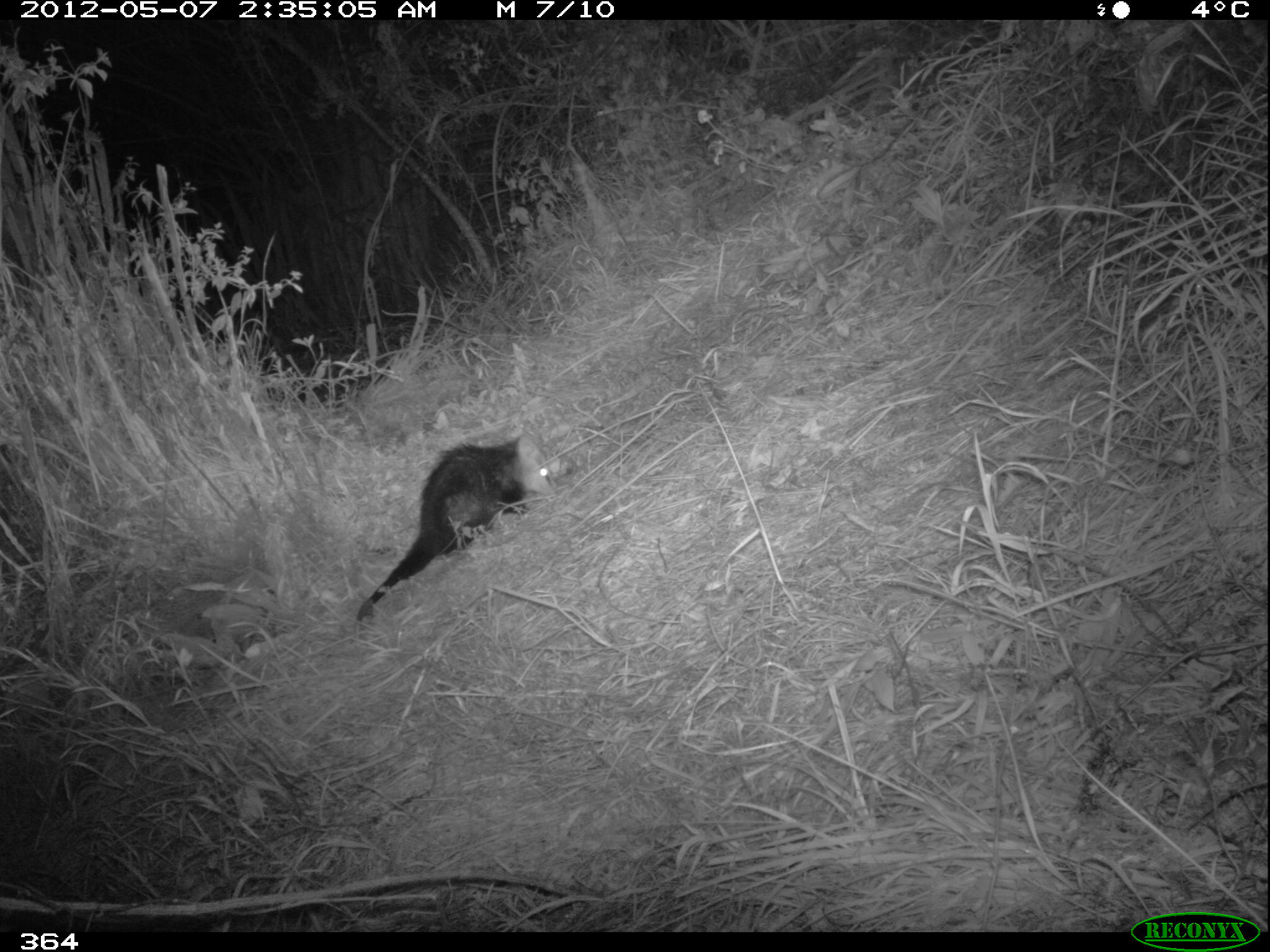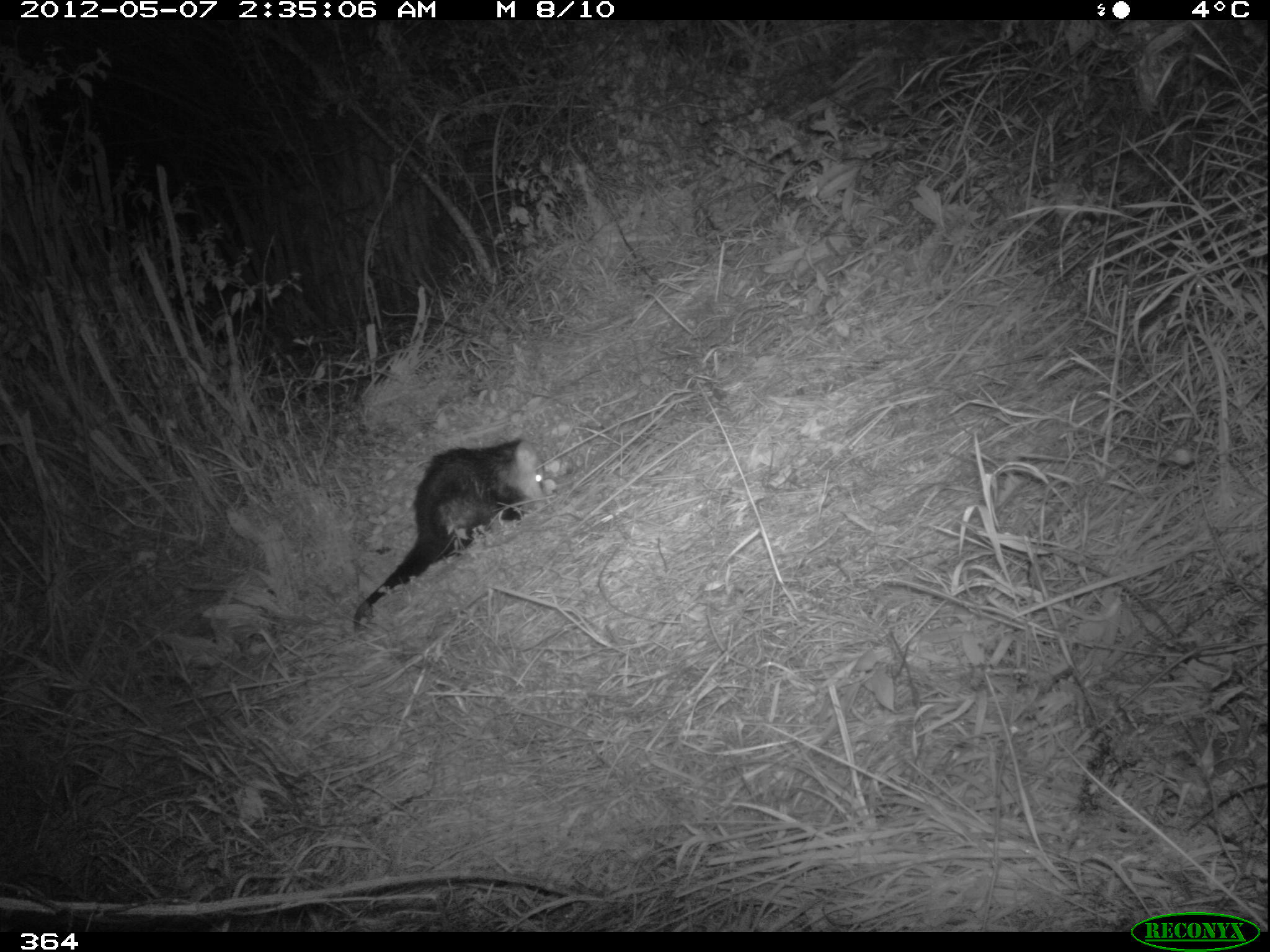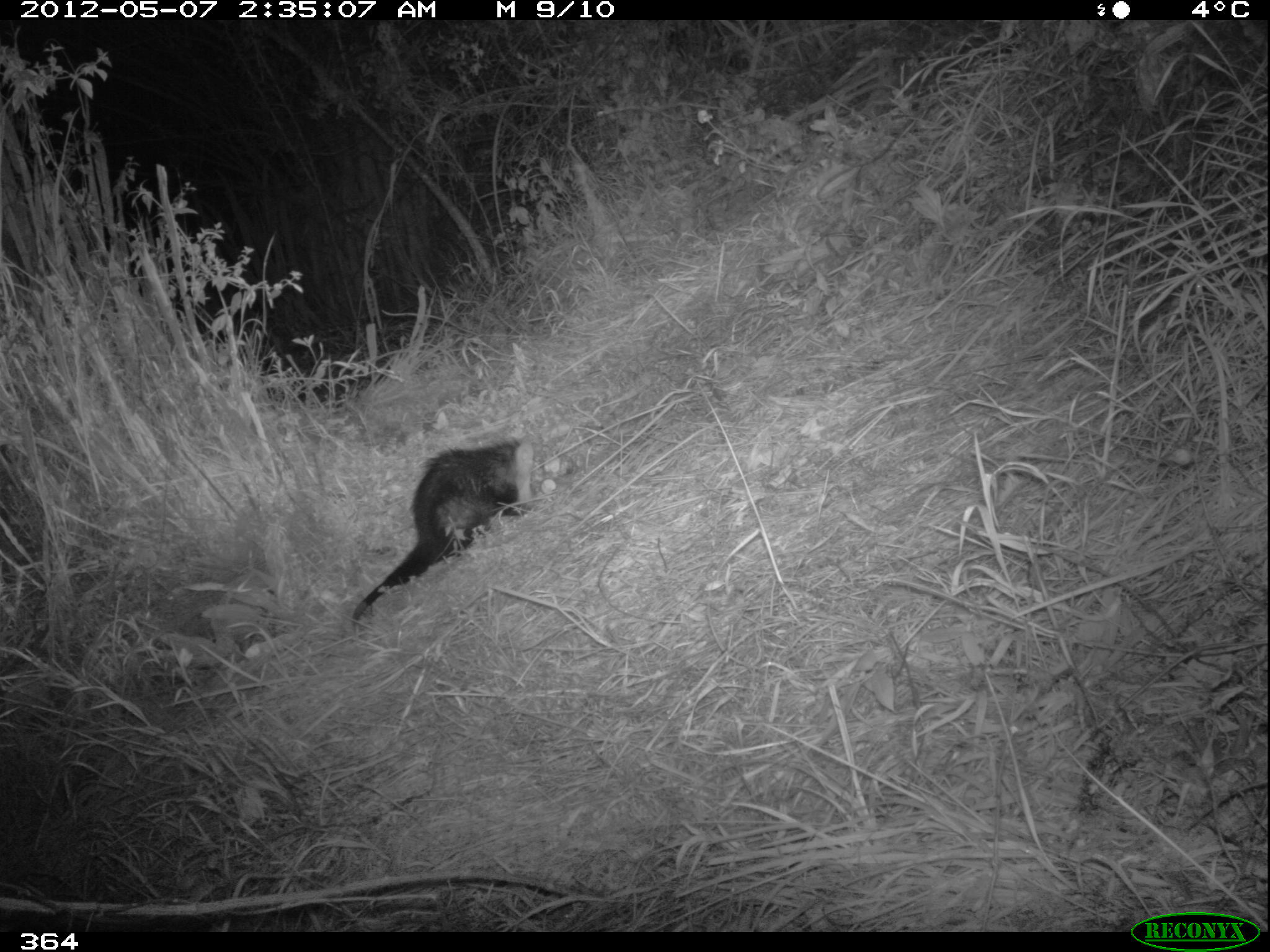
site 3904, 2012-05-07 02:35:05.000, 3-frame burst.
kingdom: Animalia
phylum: Chordata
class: Mammalia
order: Didelphimorphia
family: Didelphidae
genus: Didelphis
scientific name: Didelphis pernigra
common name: andean white-eared opossum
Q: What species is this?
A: Didelphis pernigra (andean white-eared opossum).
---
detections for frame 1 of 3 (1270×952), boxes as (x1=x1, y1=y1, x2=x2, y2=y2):
didelphis pernigra: (x1=355, y1=430, x2=558, y2=621)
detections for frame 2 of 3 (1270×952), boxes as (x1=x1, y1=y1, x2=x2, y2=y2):
didelphis pernigra: (x1=350, y1=436, x2=548, y2=632)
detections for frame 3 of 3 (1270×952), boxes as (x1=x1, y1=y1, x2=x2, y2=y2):
didelphis pernigra: (x1=351, y1=436, x2=536, y2=620)